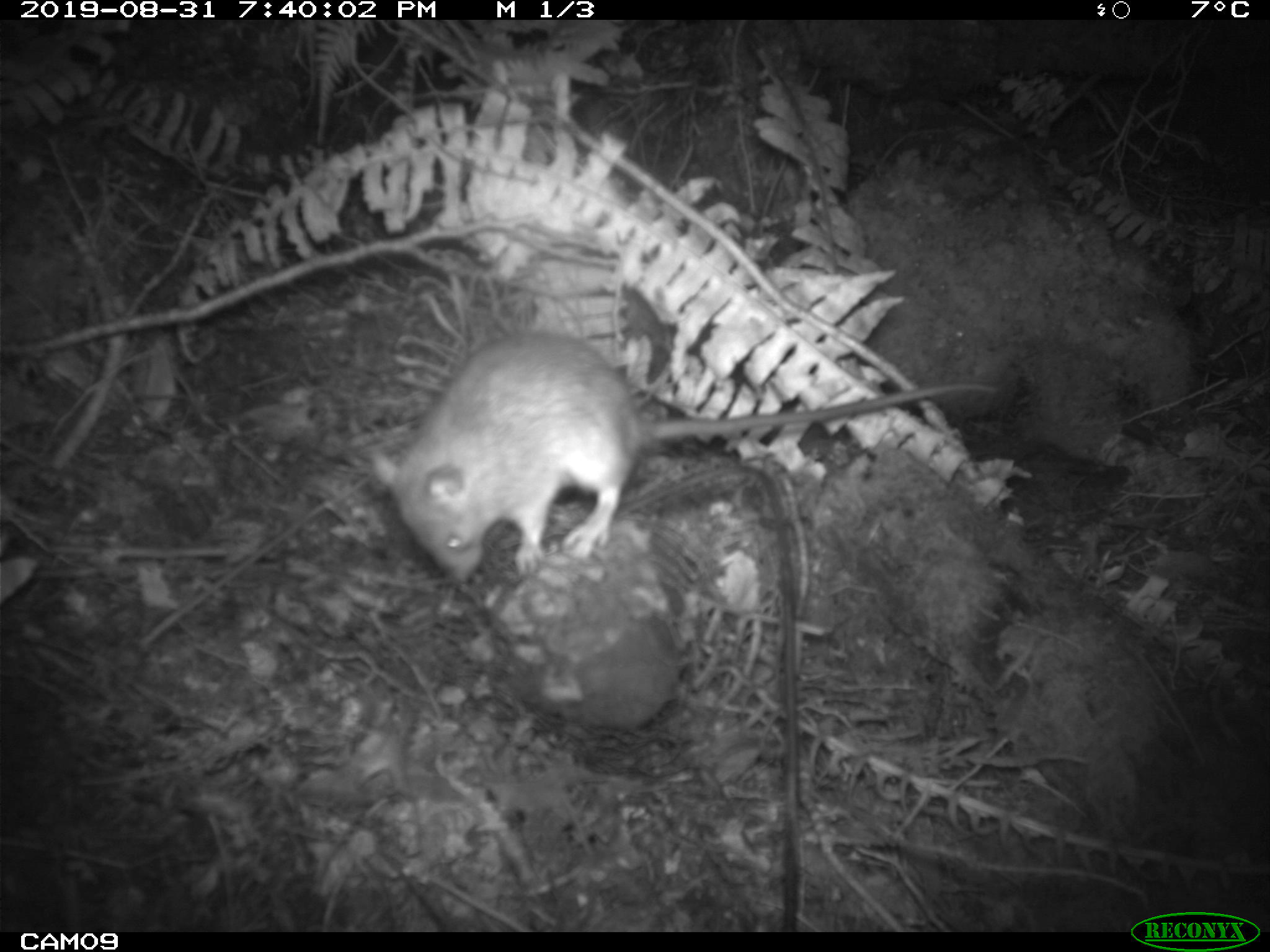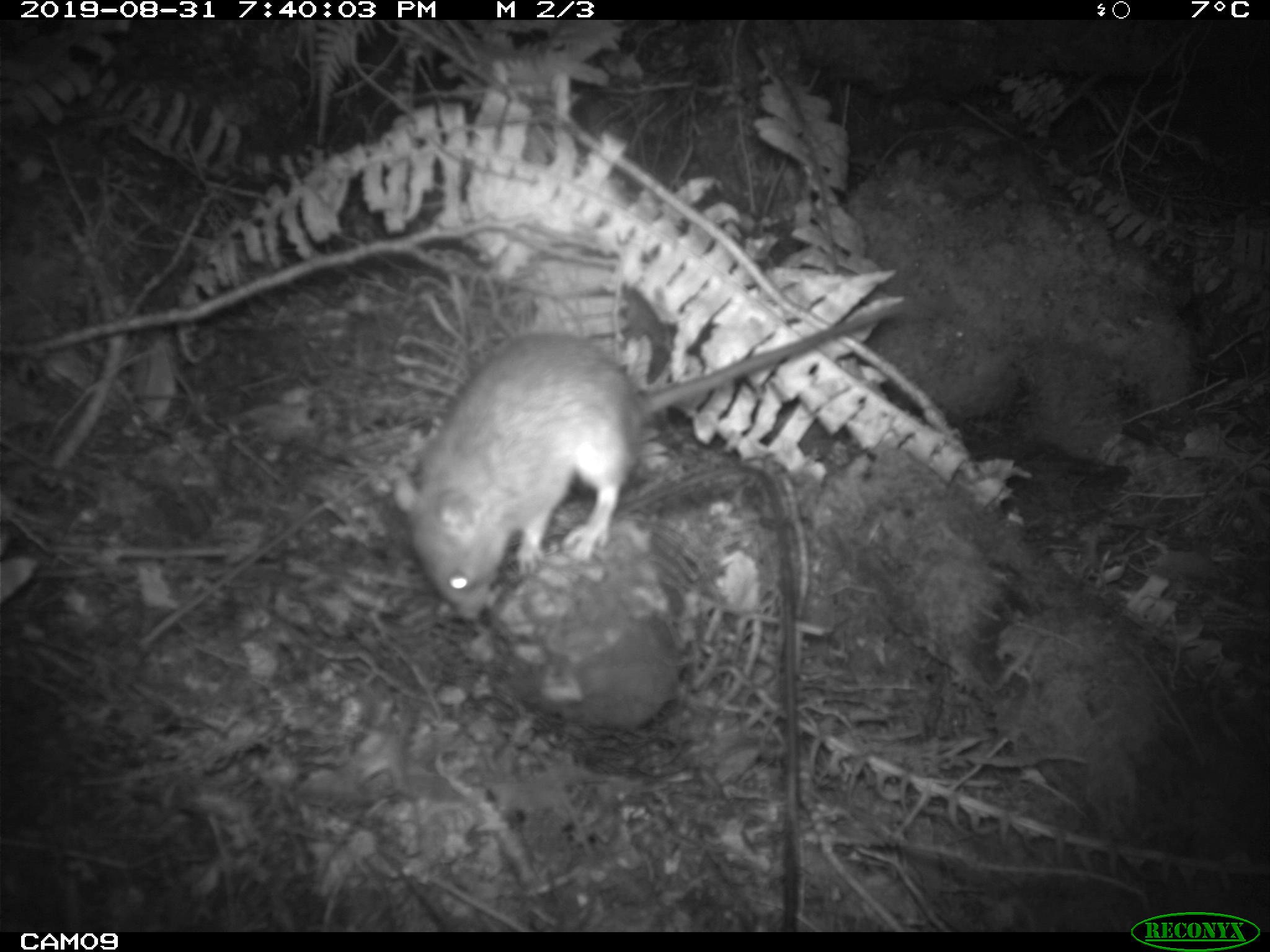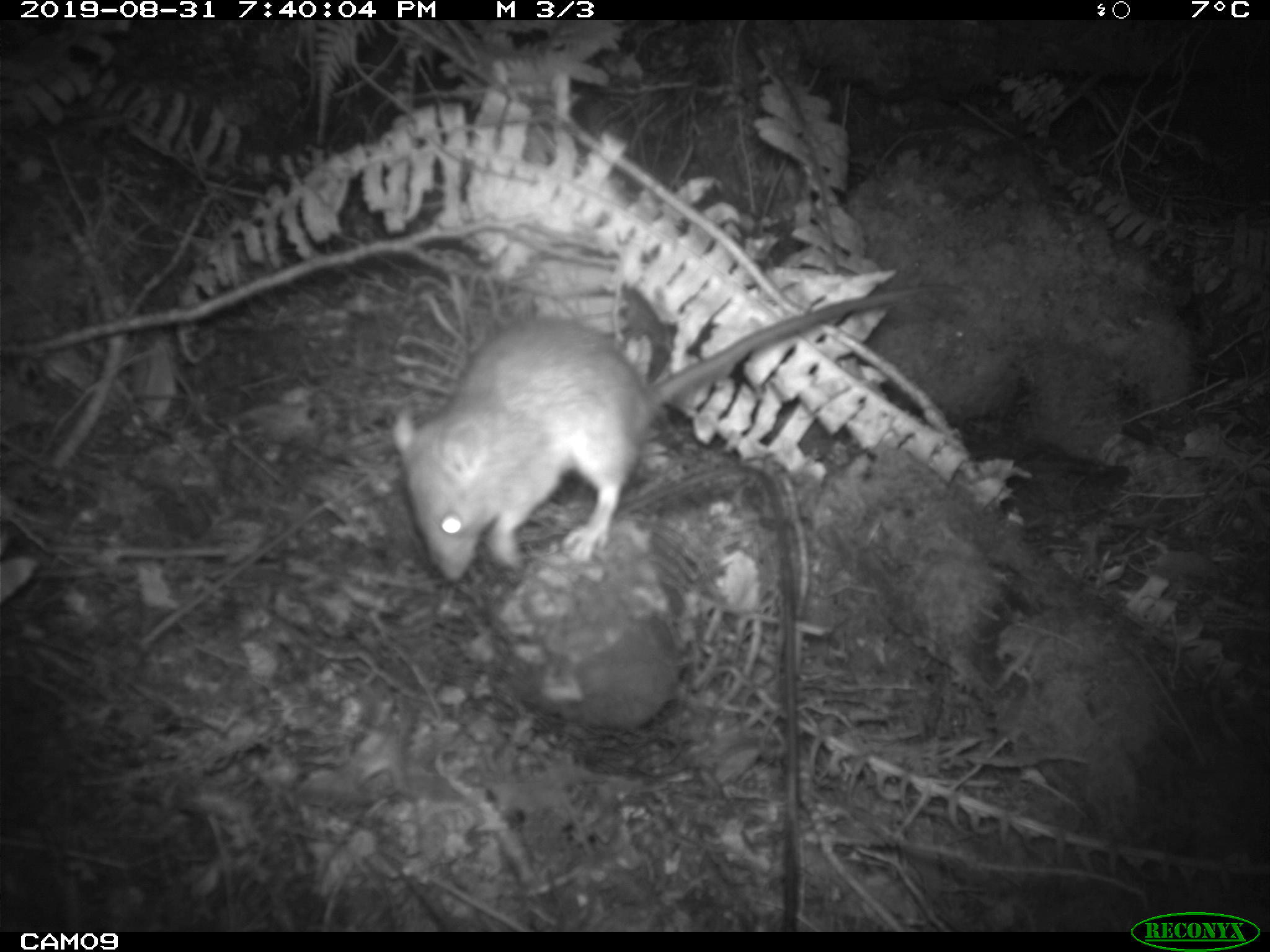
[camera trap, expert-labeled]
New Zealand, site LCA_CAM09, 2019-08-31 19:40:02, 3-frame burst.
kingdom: Animalia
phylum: Chordata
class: Mammalia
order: Rodentia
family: Muridae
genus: Rattus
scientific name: Rattus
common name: rat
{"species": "rat (Rattus)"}